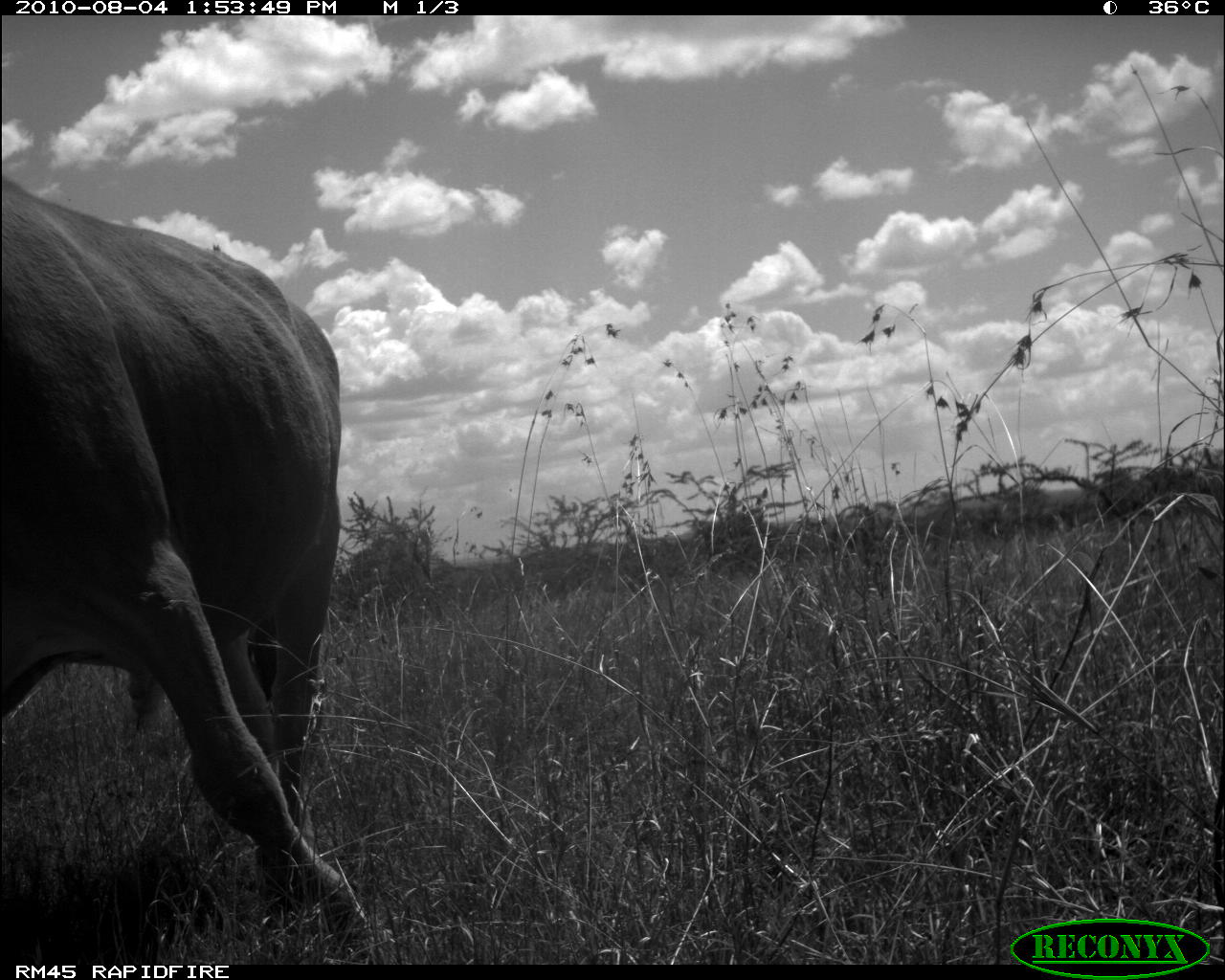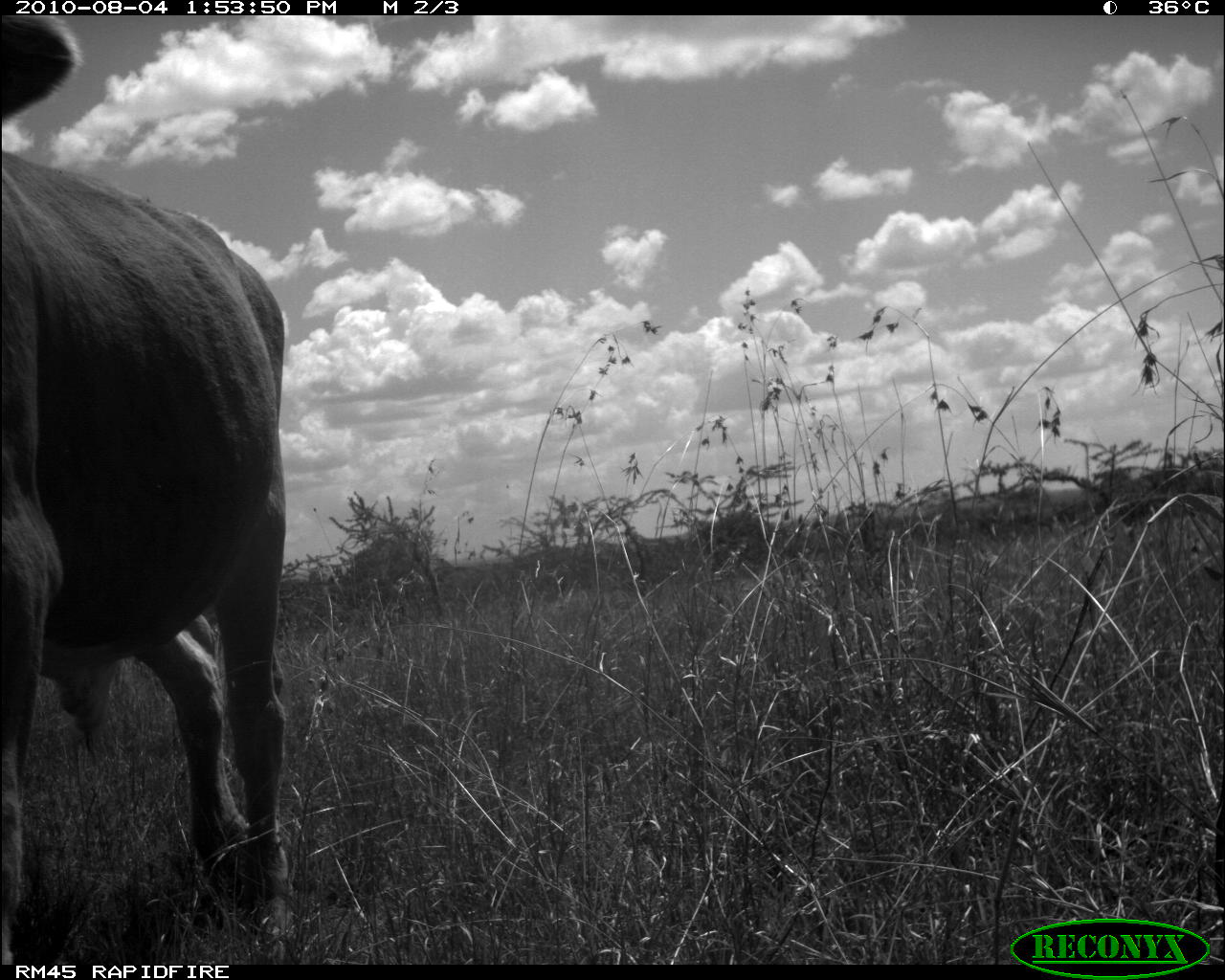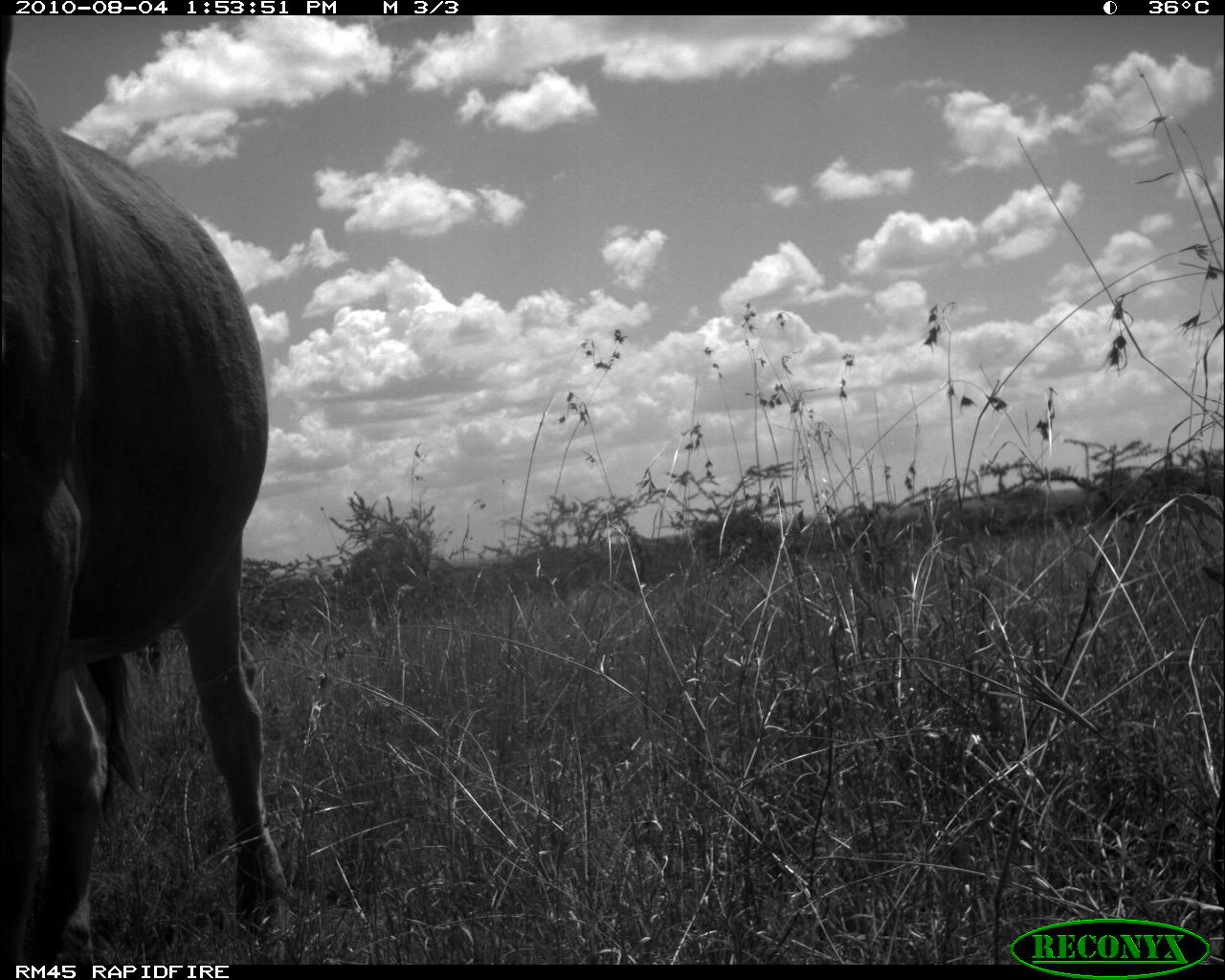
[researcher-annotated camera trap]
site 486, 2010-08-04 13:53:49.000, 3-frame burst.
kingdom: Animalia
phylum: Chordata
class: Mammalia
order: Artiodactyla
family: Bovidae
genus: Bos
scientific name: Bos taurus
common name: domestic cattle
Bos taurus (domestic cattle), count 1.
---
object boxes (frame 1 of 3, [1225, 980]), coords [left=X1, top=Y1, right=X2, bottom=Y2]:
bos taurus: [left=2, top=171, right=382, bottom=956]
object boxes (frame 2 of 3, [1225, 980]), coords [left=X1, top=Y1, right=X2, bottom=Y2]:
bos taurus: [left=1, top=14, right=299, bottom=965]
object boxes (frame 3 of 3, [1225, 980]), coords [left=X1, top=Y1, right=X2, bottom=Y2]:
bos taurus: [left=1, top=16, right=295, bottom=959]